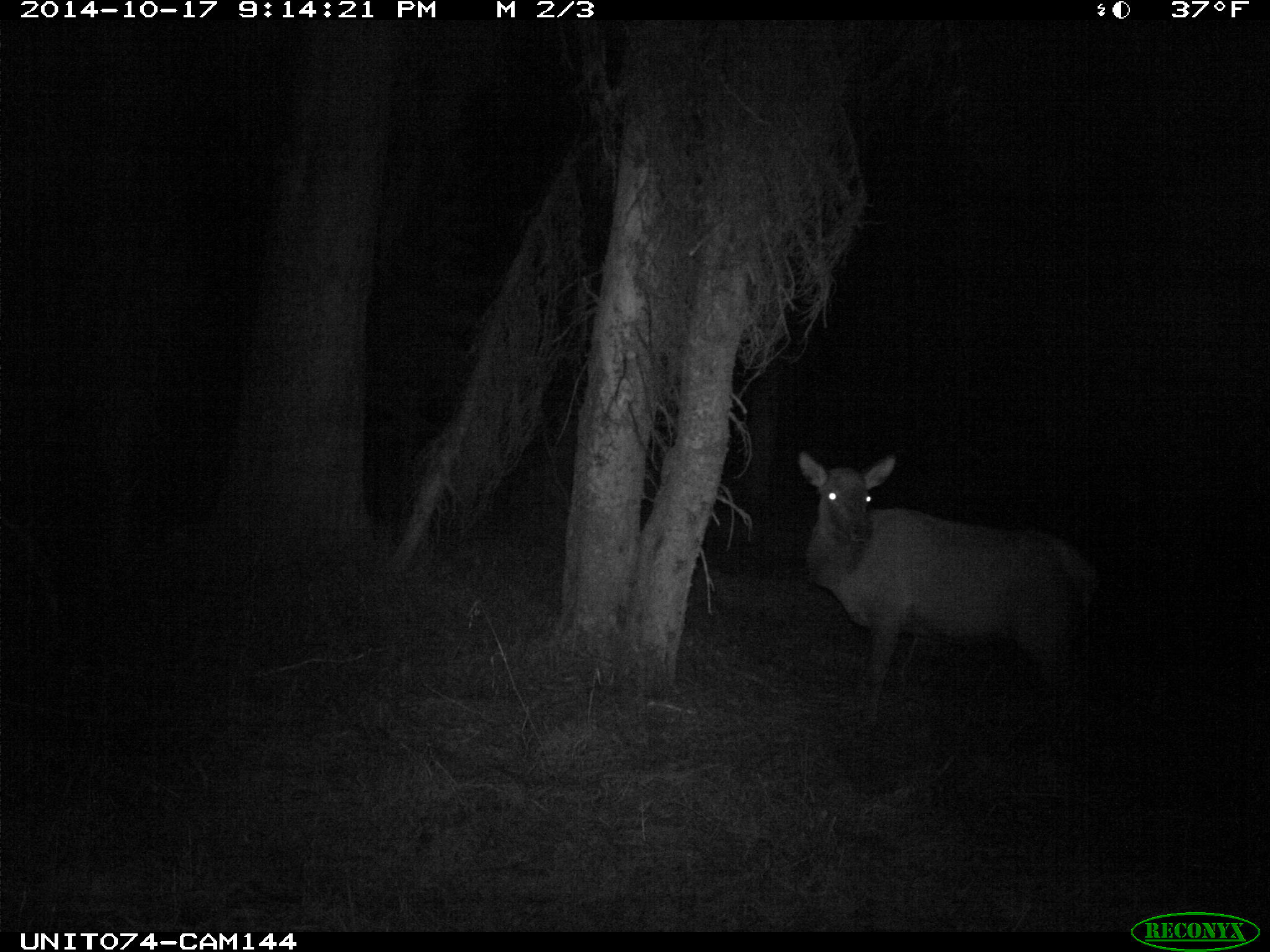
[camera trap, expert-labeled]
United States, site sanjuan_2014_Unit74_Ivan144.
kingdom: Animalia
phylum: Chordata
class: Mammalia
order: Artiodactyla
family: Cervidae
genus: Cervus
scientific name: Cervus elaphus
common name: red deer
Cervus elaphus (red deer).